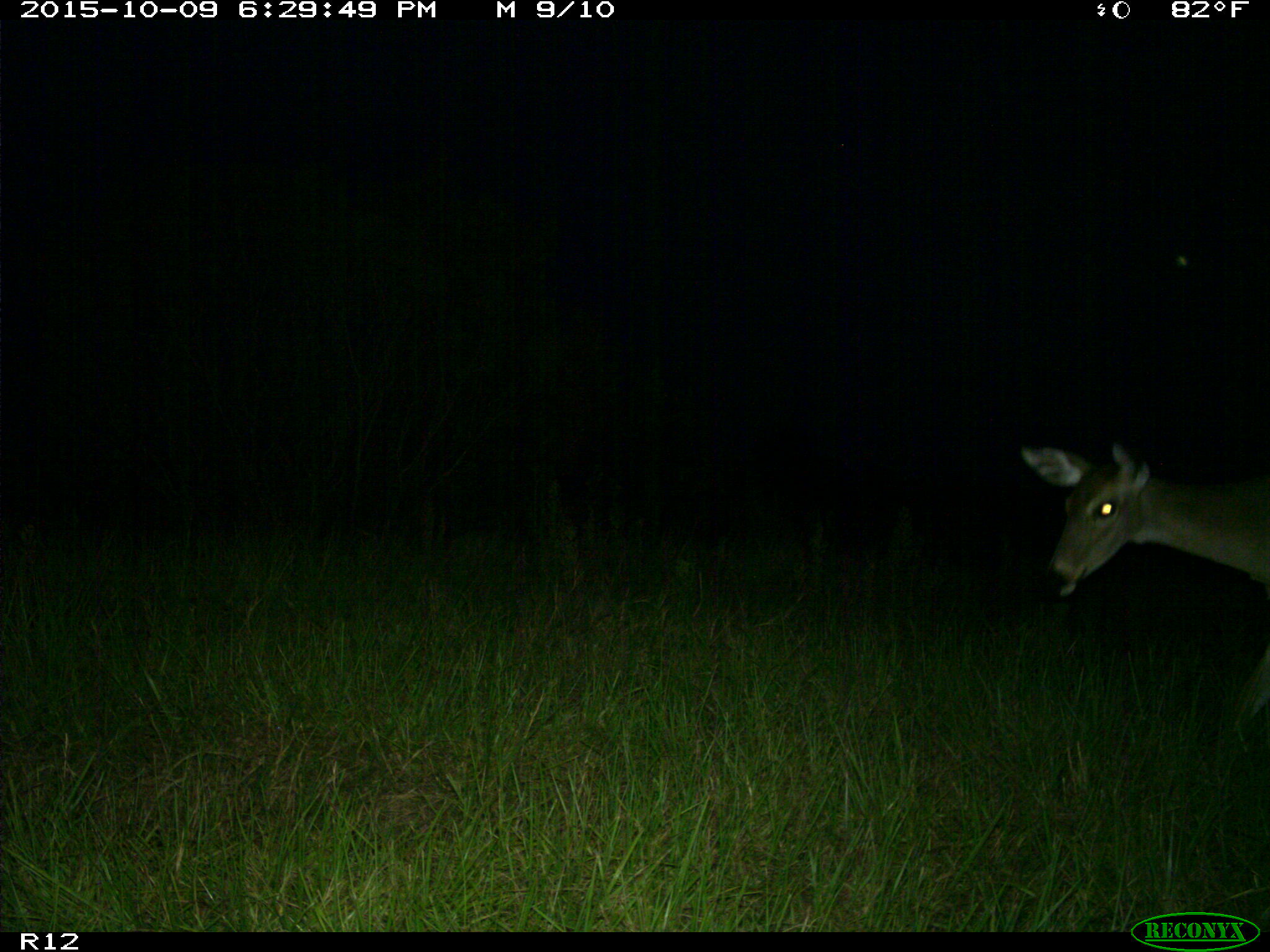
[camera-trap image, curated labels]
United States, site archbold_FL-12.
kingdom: Animalia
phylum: Chordata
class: Mammalia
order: Artiodactyla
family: Cervidae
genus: Odocoileus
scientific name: Odocoileus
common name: deer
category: unidentified deer